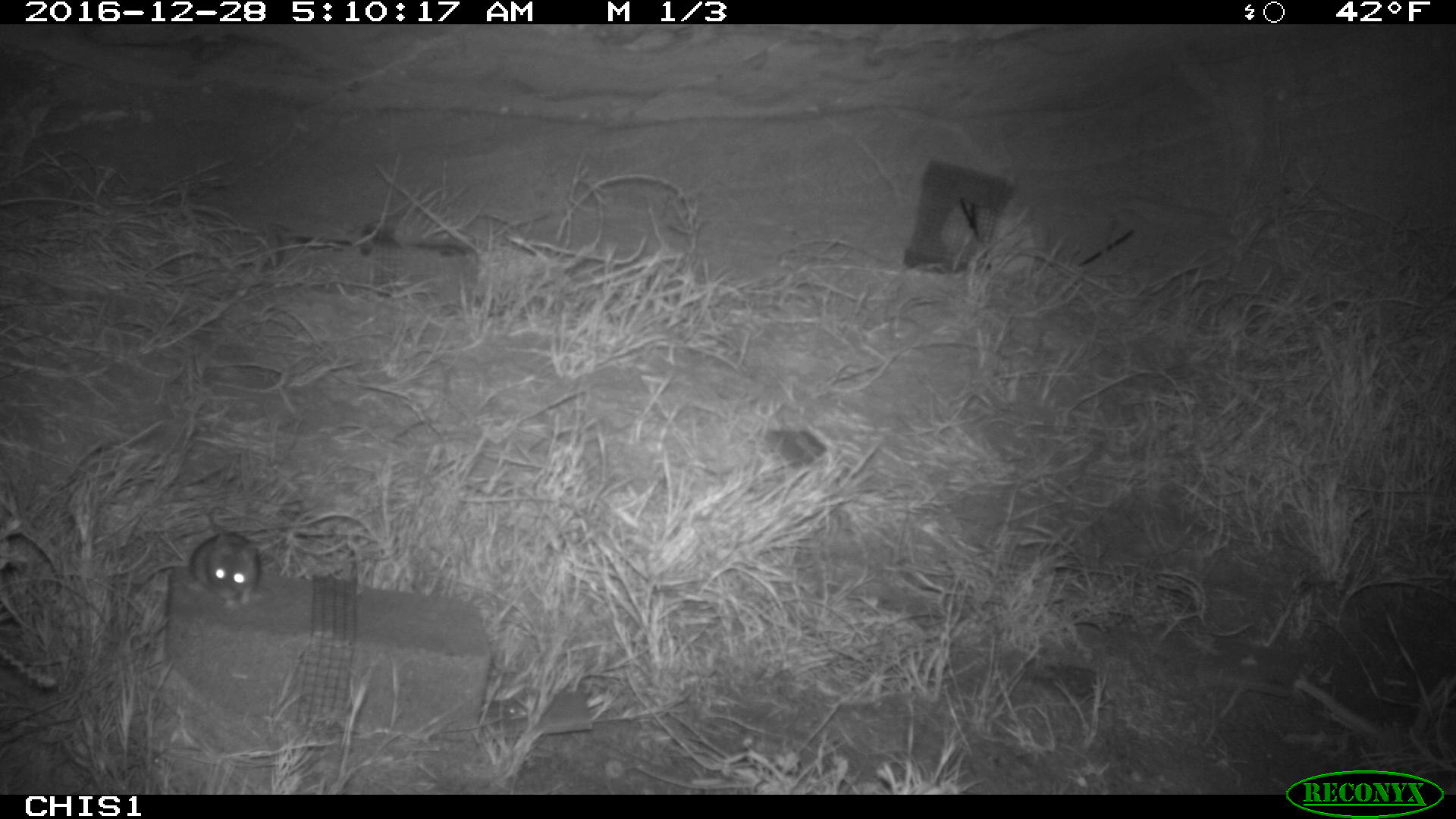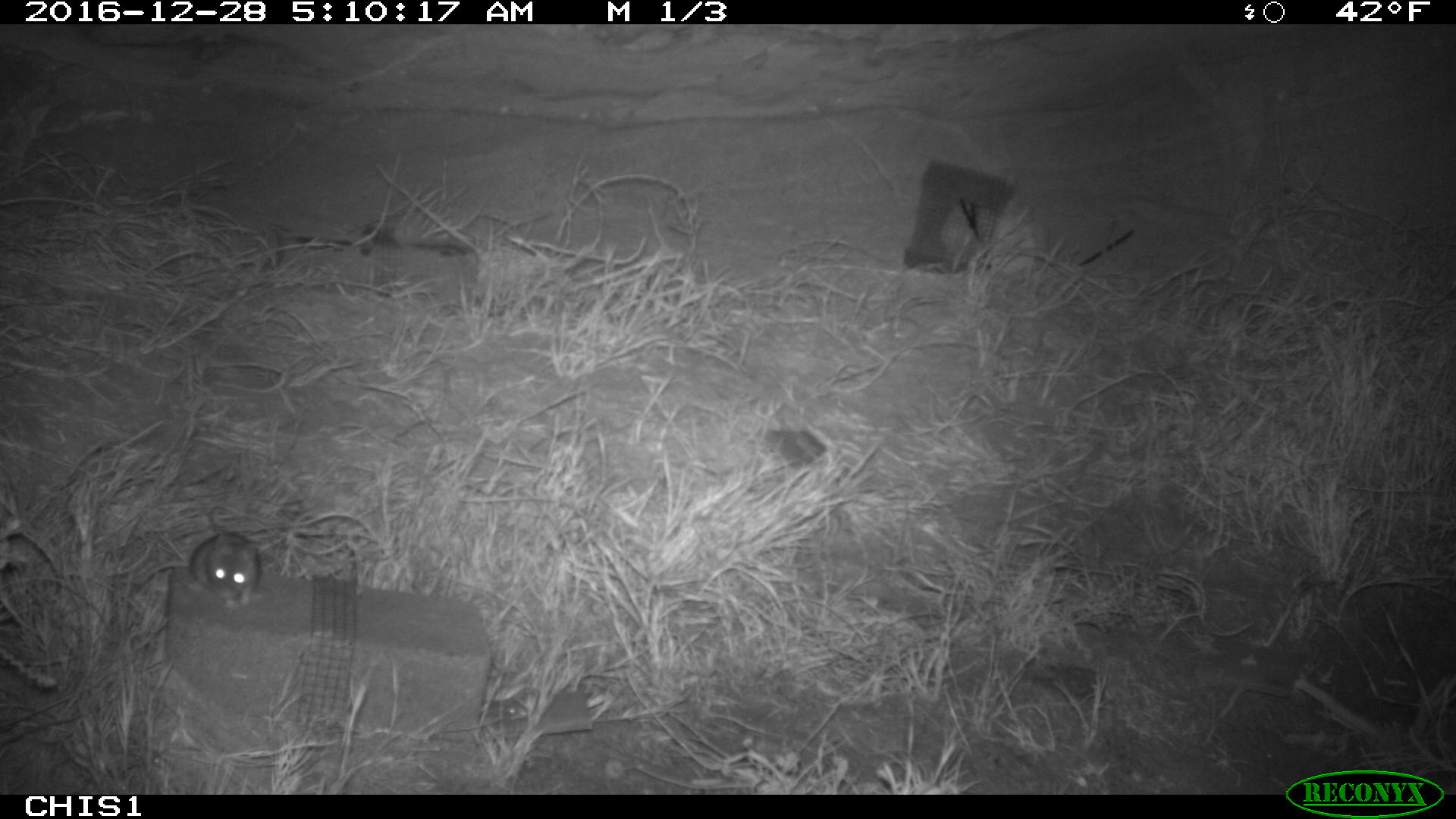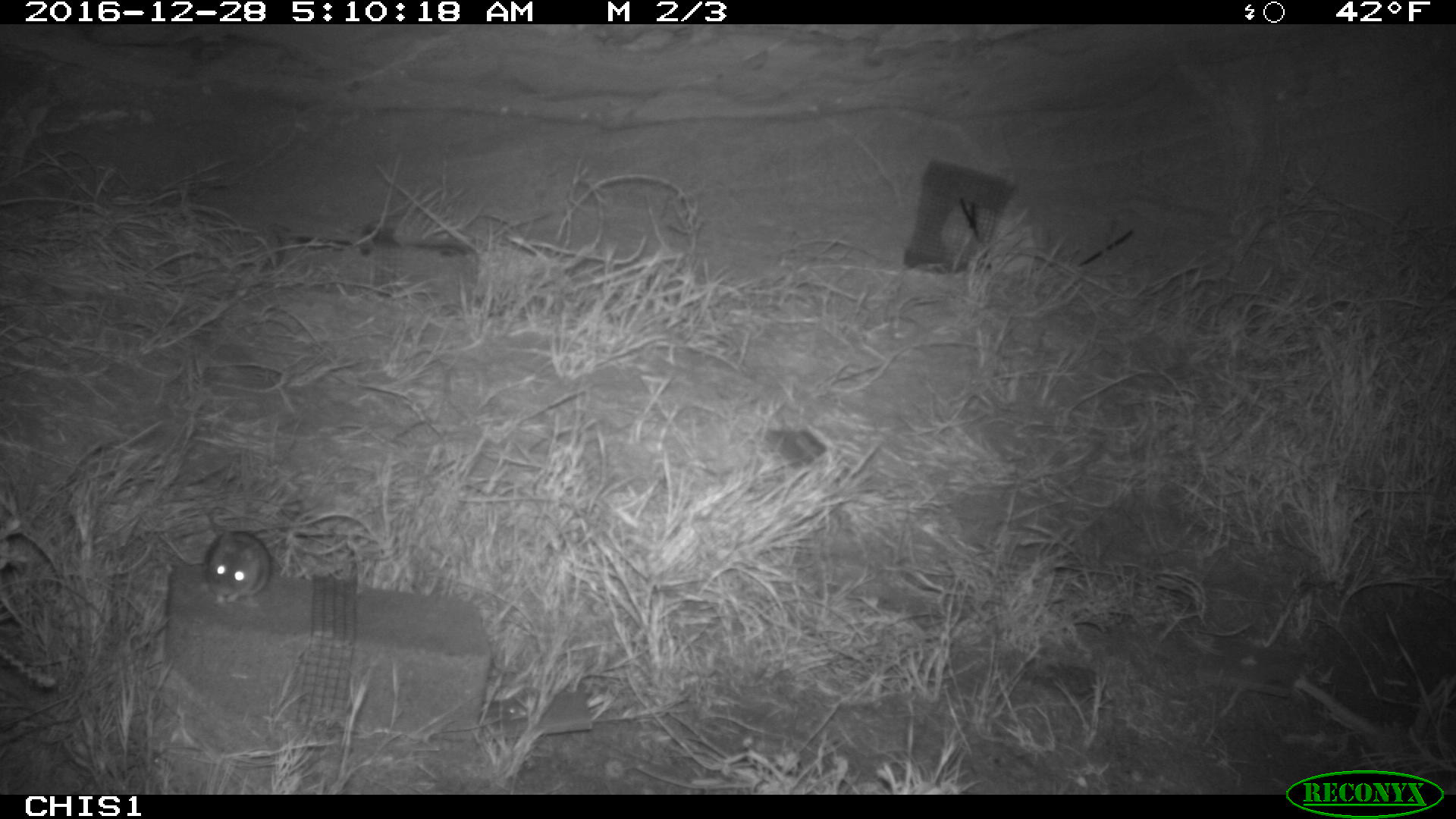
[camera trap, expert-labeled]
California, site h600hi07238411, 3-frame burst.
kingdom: Animalia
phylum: Chordata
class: Mammalia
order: Rodentia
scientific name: Rodentia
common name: rodent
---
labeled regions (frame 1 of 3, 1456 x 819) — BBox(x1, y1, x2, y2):
rodent: BBox(136, 529, 260, 614)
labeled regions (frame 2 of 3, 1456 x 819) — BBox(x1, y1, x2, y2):
rodent: BBox(137, 530, 262, 610)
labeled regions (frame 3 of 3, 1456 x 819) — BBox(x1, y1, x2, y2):
rodent: BBox(206, 531, 271, 603)